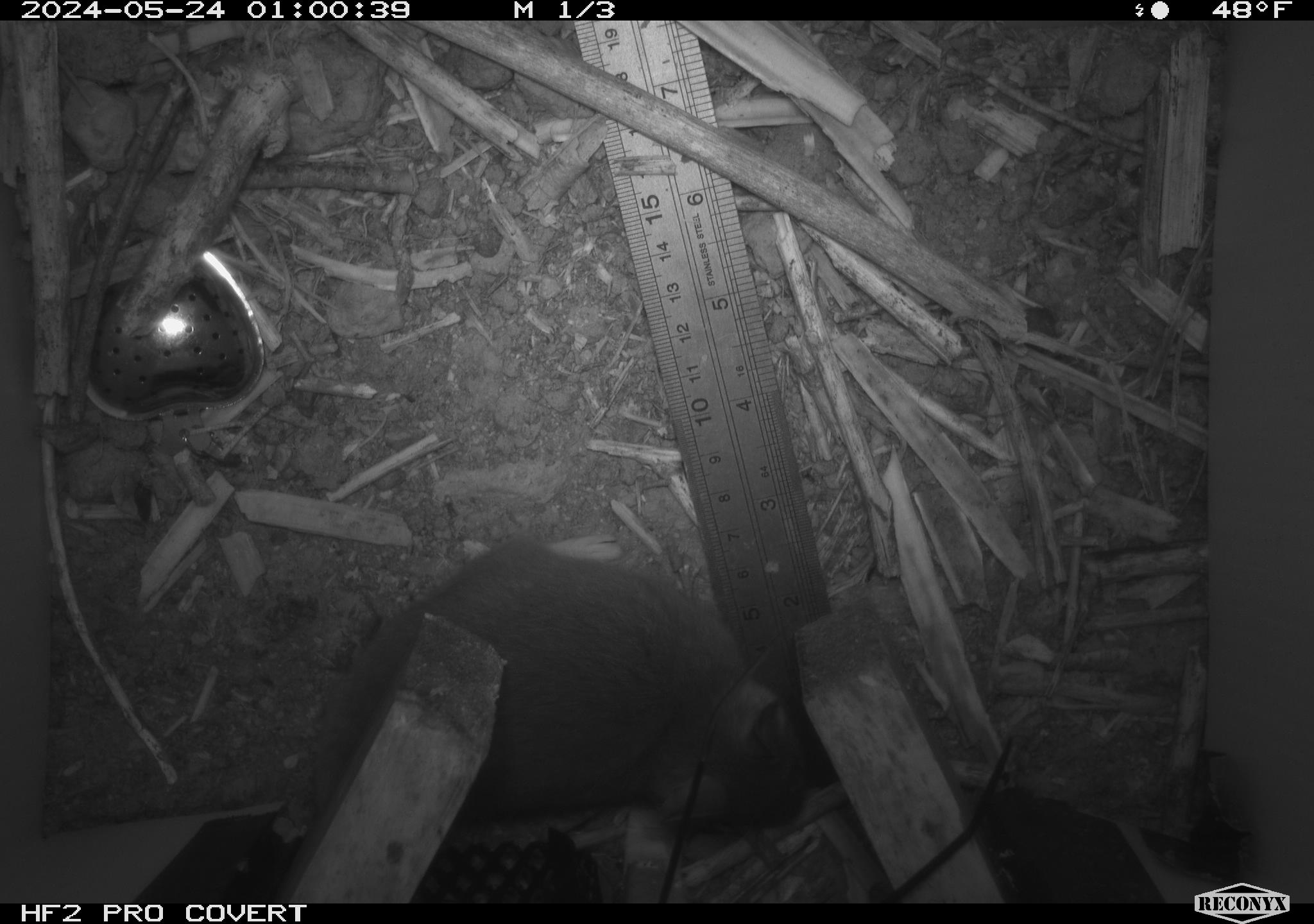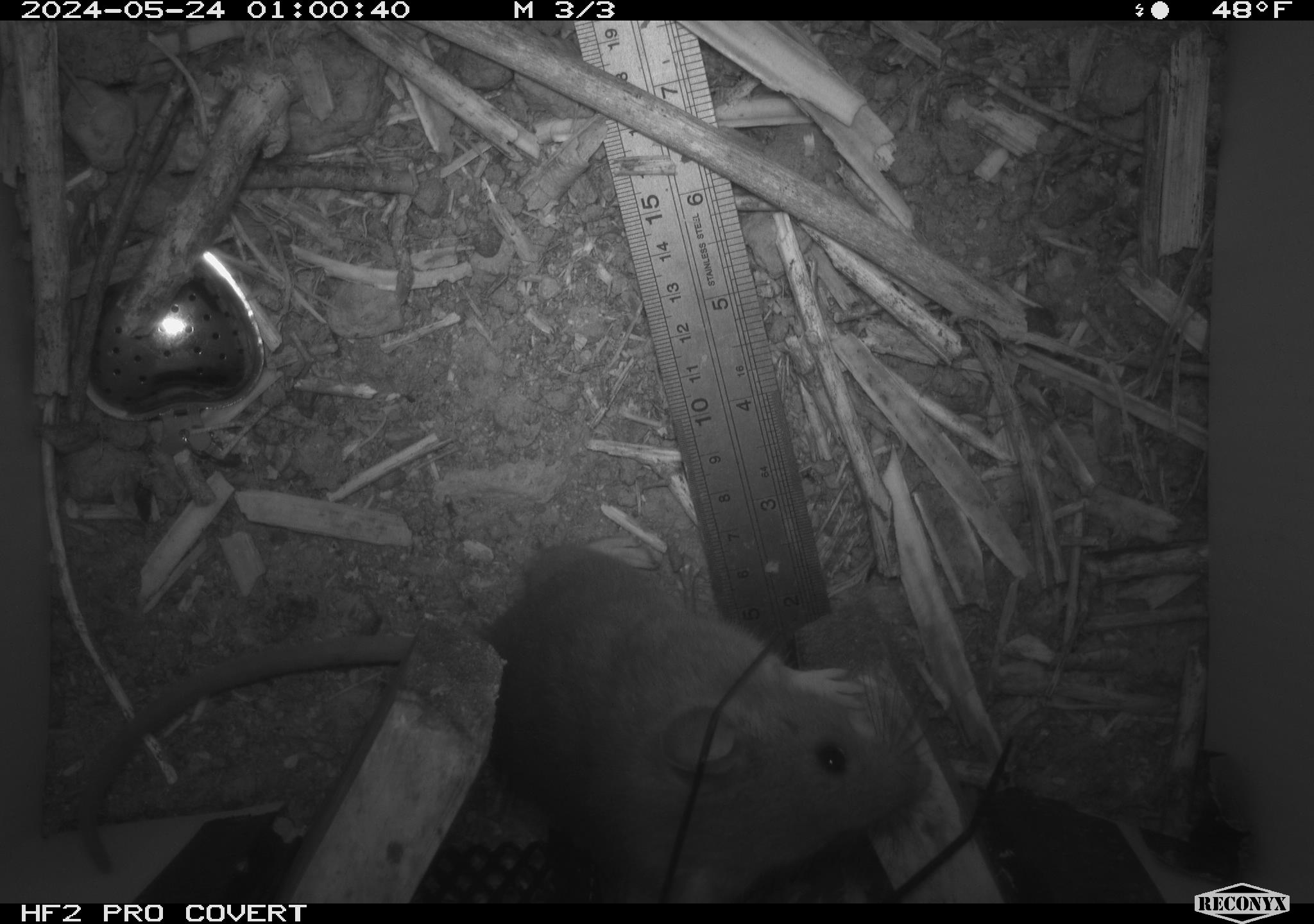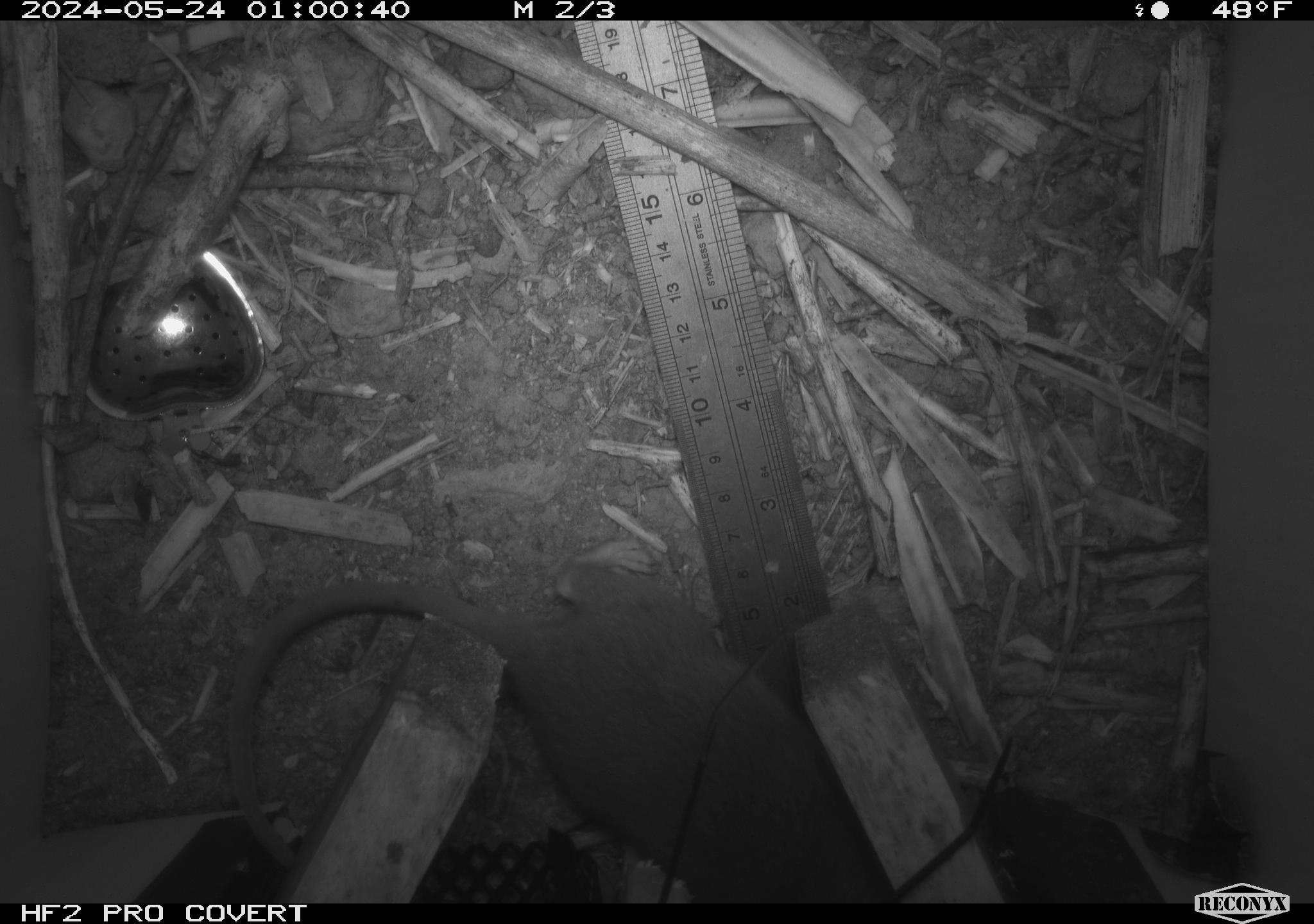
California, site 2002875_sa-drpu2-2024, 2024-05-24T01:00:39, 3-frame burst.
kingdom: Animalia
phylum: Chordata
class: Mammalia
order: Rodentia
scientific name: Rodentia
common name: rodent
Rodent (Rodentia).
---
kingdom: Animalia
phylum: Chordata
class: Mammalia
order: Rodentia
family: Cricetidae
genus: Neotoma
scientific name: Neotoma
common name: pack rat or woodrat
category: neotoma species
Neotoma species (pack rat or woodrat) (Neotoma).